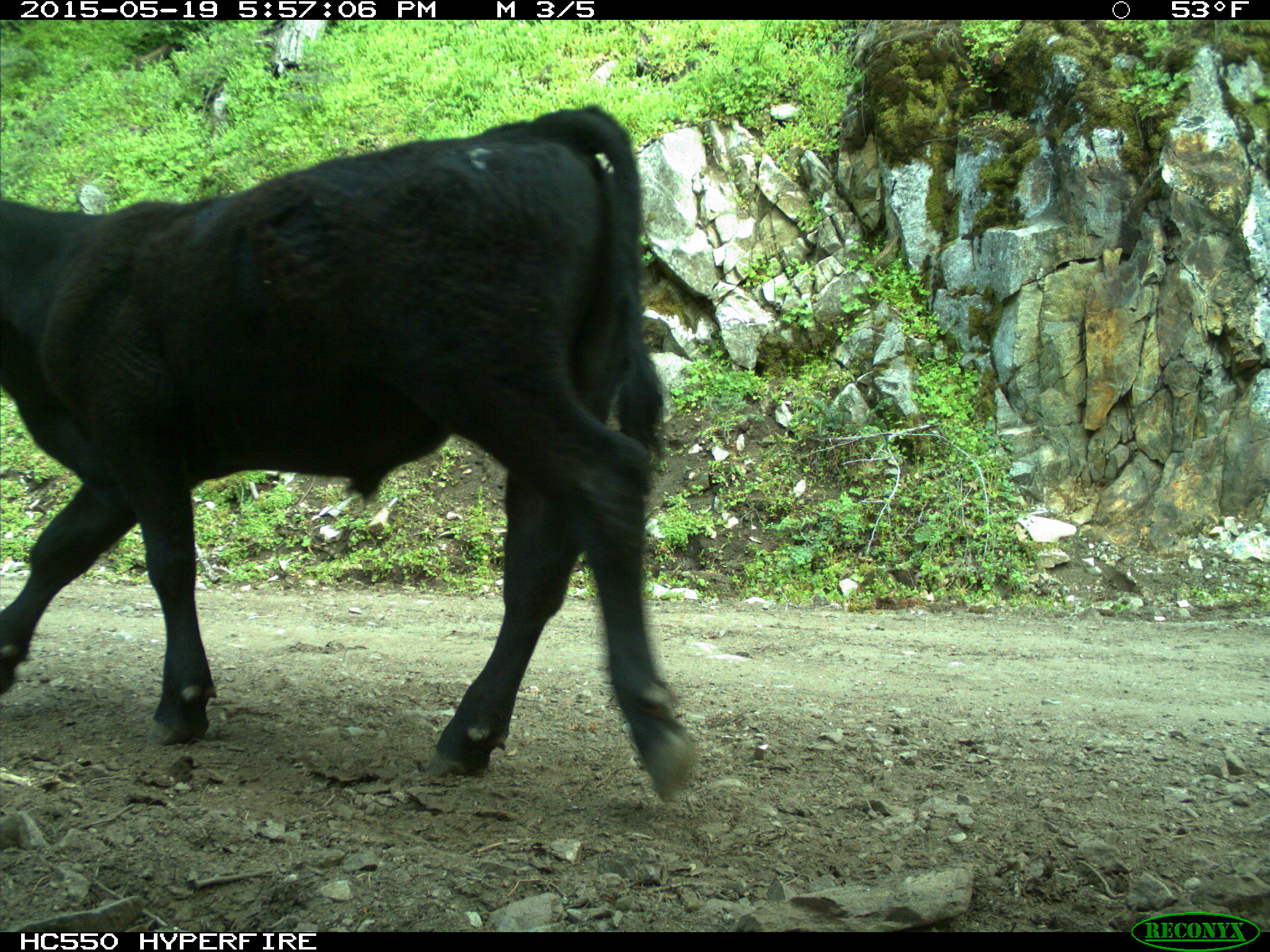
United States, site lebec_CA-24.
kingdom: Animalia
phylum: Chordata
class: Mammalia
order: Artiodactyla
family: Bovidae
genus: Bos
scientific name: Bos taurus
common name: domestic cow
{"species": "Bos taurus (domestic cow)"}